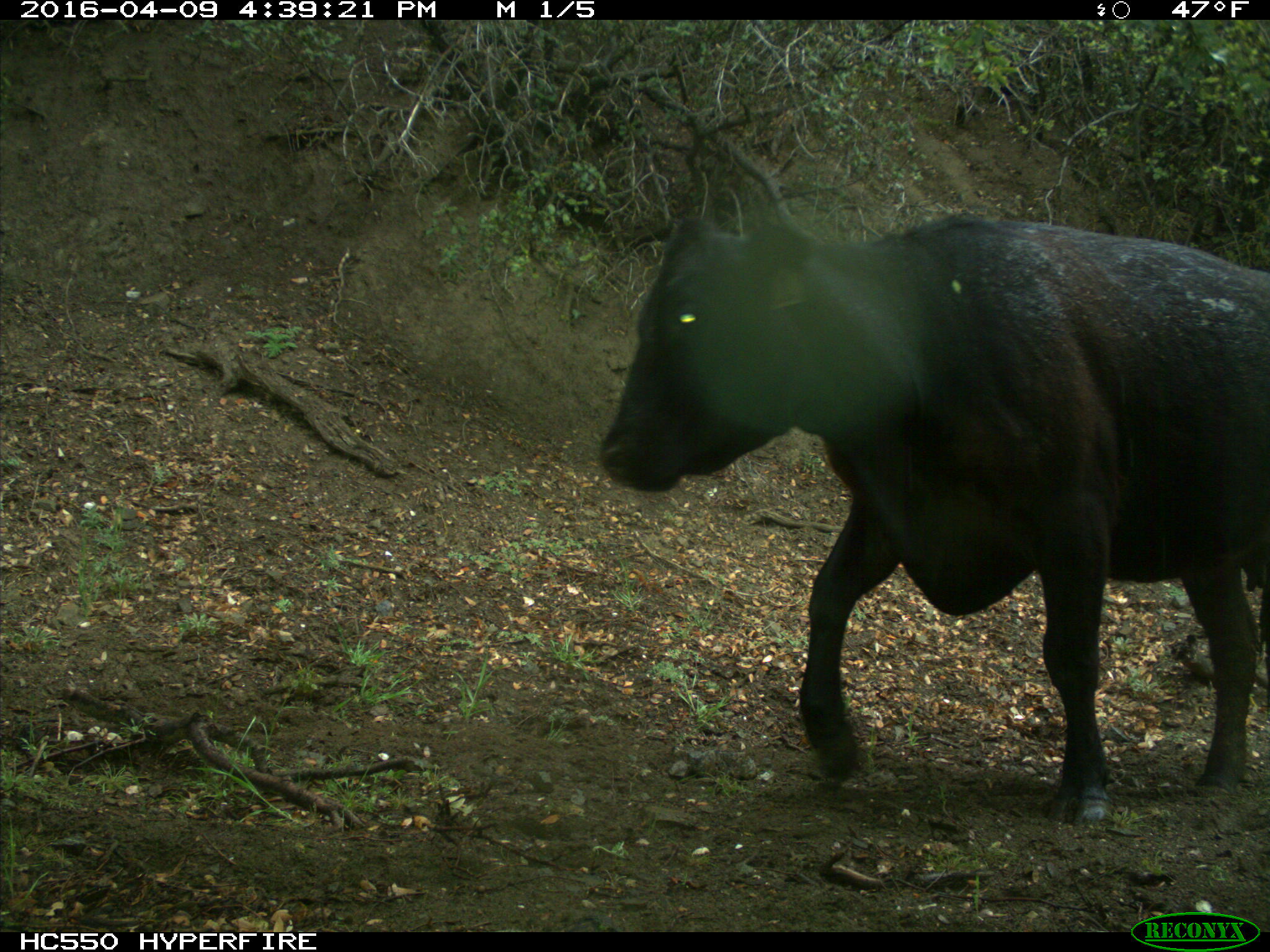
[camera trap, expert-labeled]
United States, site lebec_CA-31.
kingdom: Animalia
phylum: Chordata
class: Mammalia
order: Artiodactyla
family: Bovidae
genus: Bos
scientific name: Bos taurus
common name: domestic cow